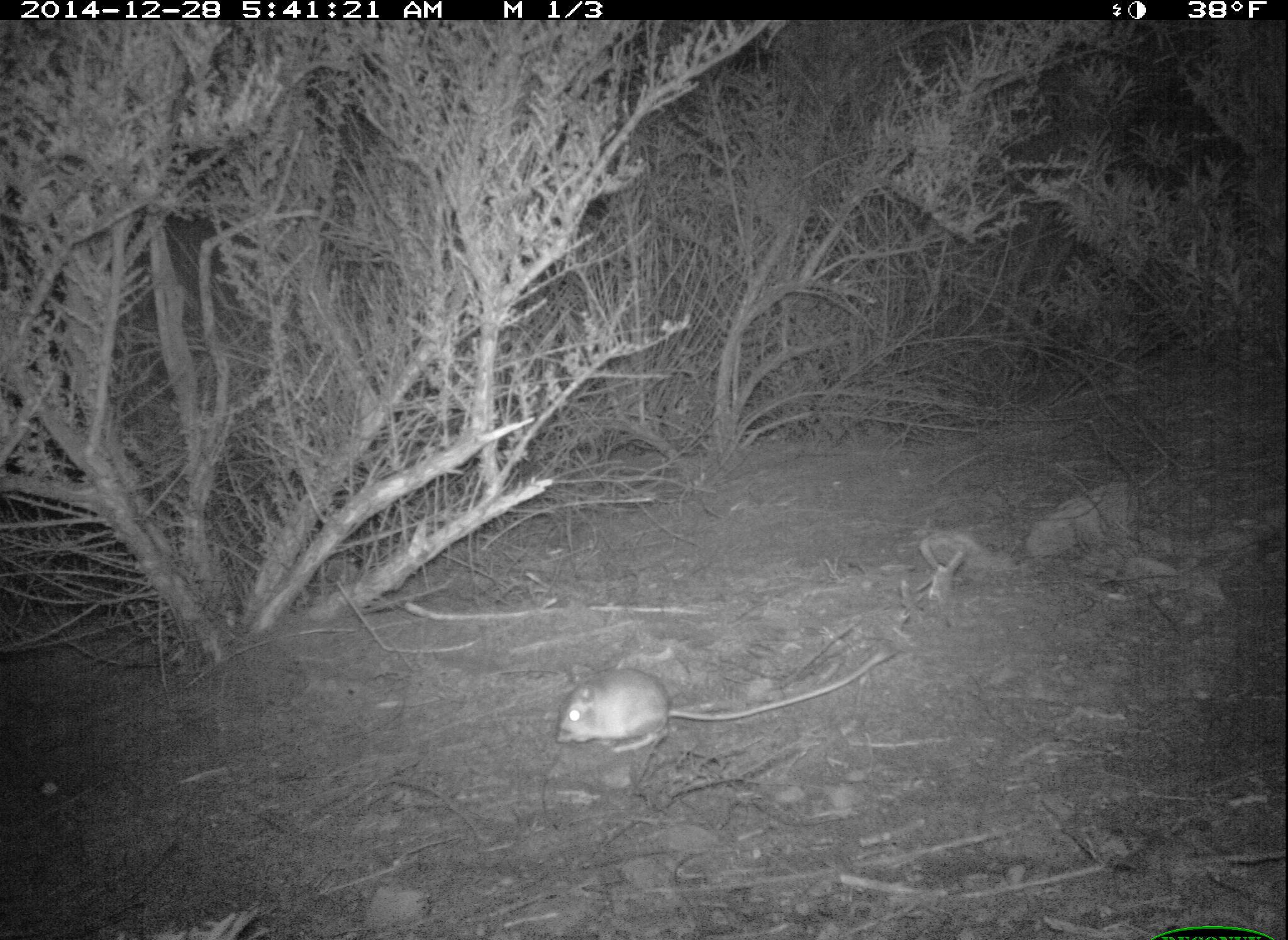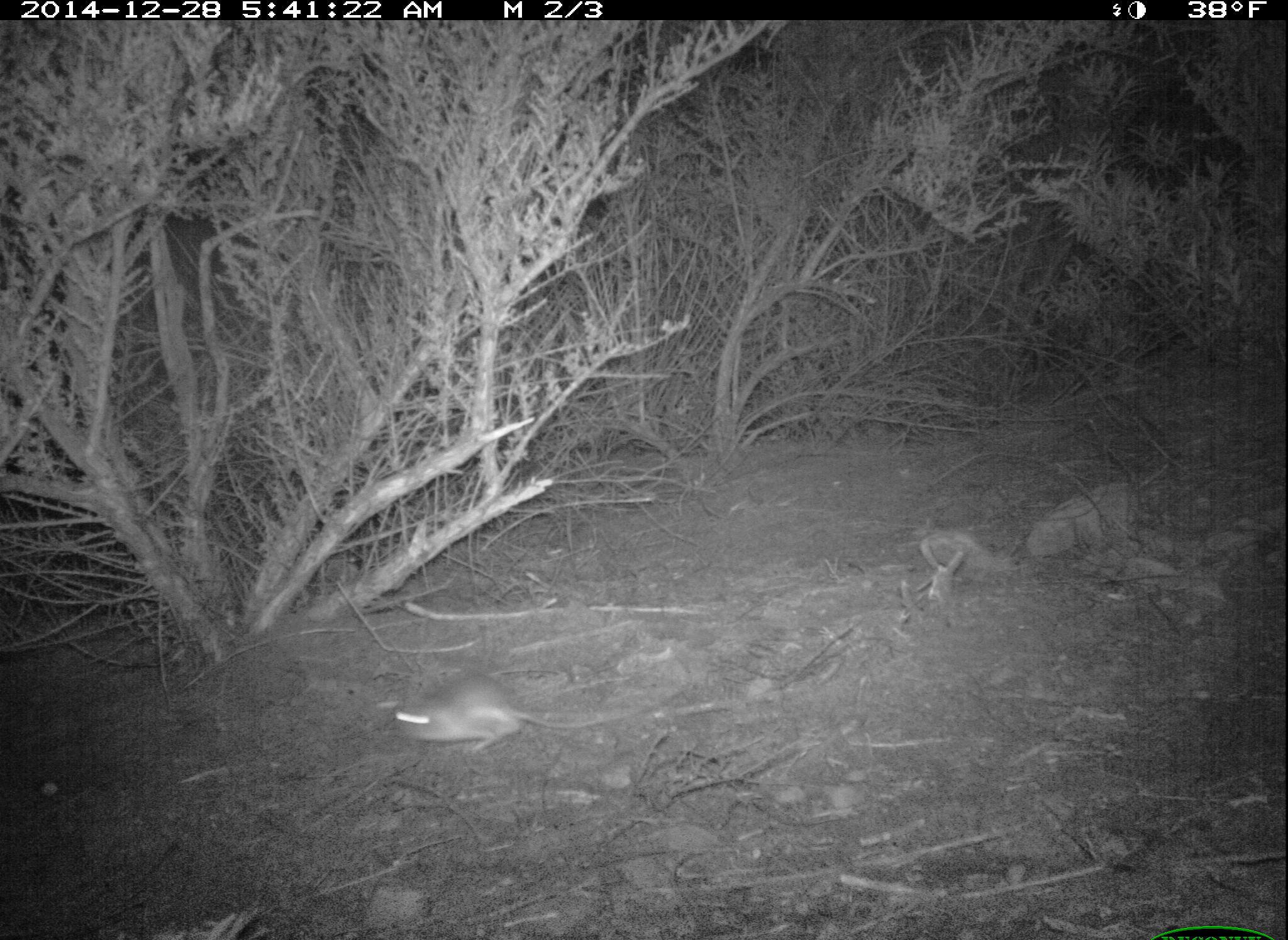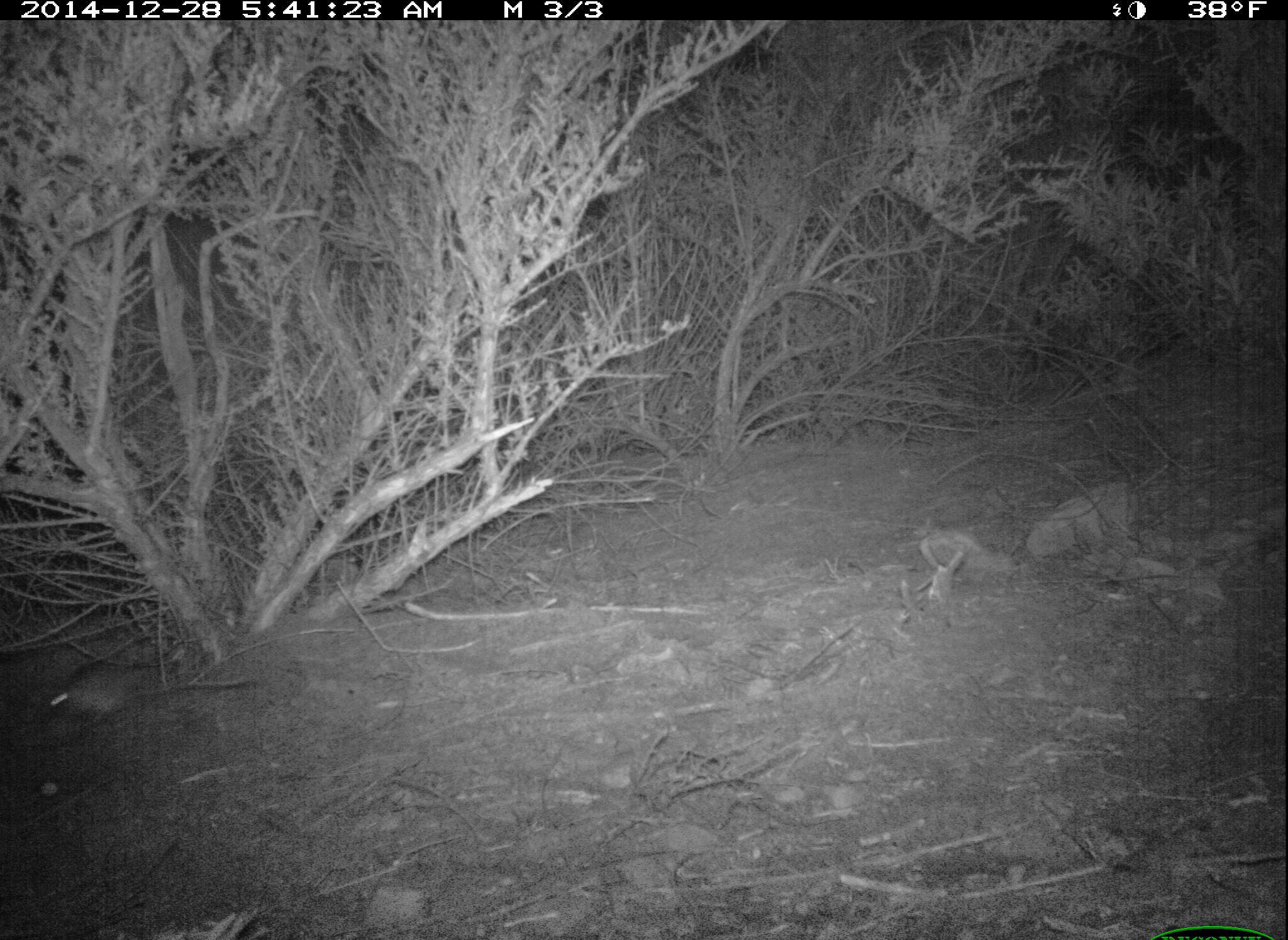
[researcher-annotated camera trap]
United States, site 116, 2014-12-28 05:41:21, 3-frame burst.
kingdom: Animalia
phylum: Chordata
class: Mammalia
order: Rodentia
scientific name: Rodentia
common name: rodent